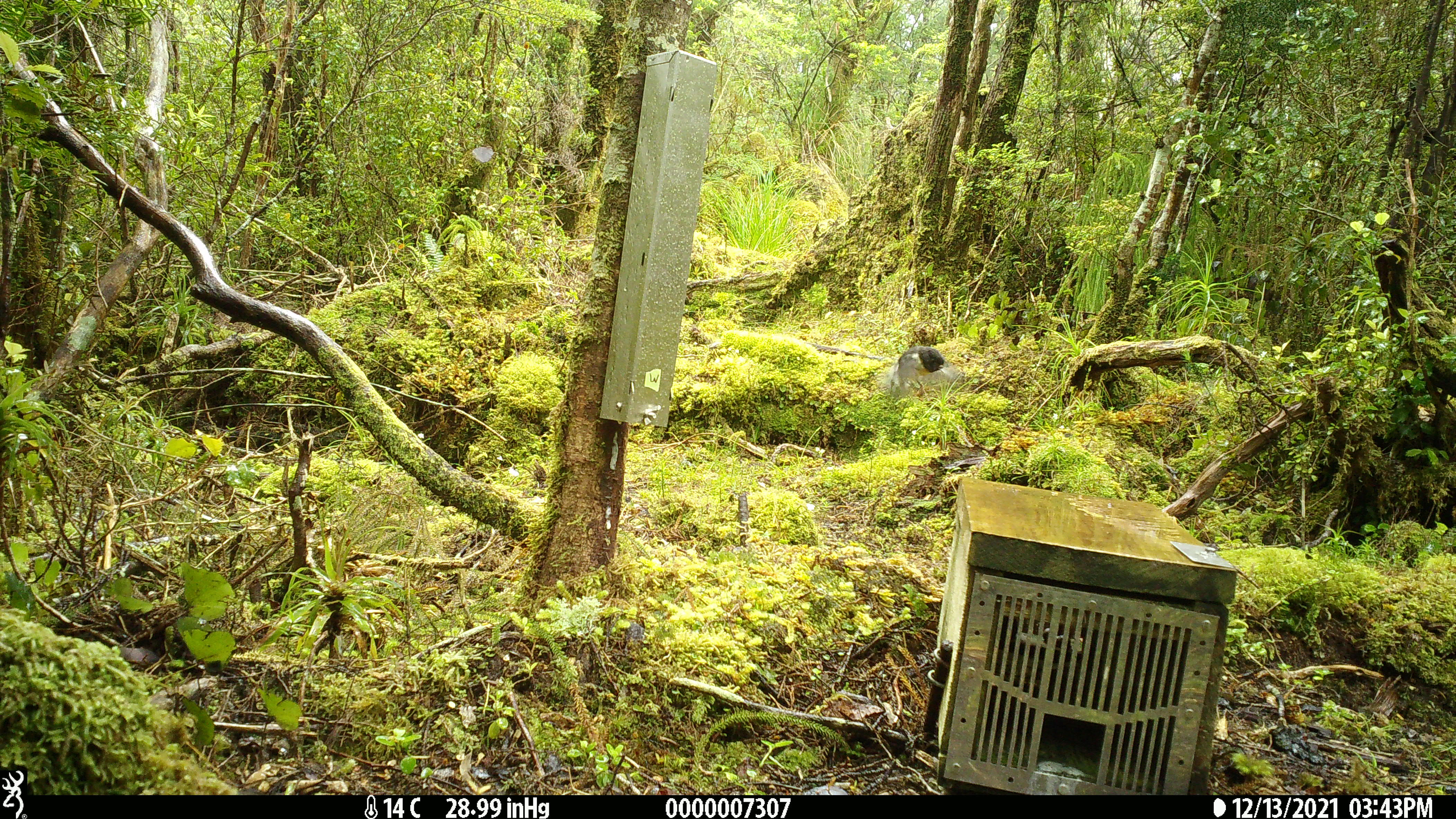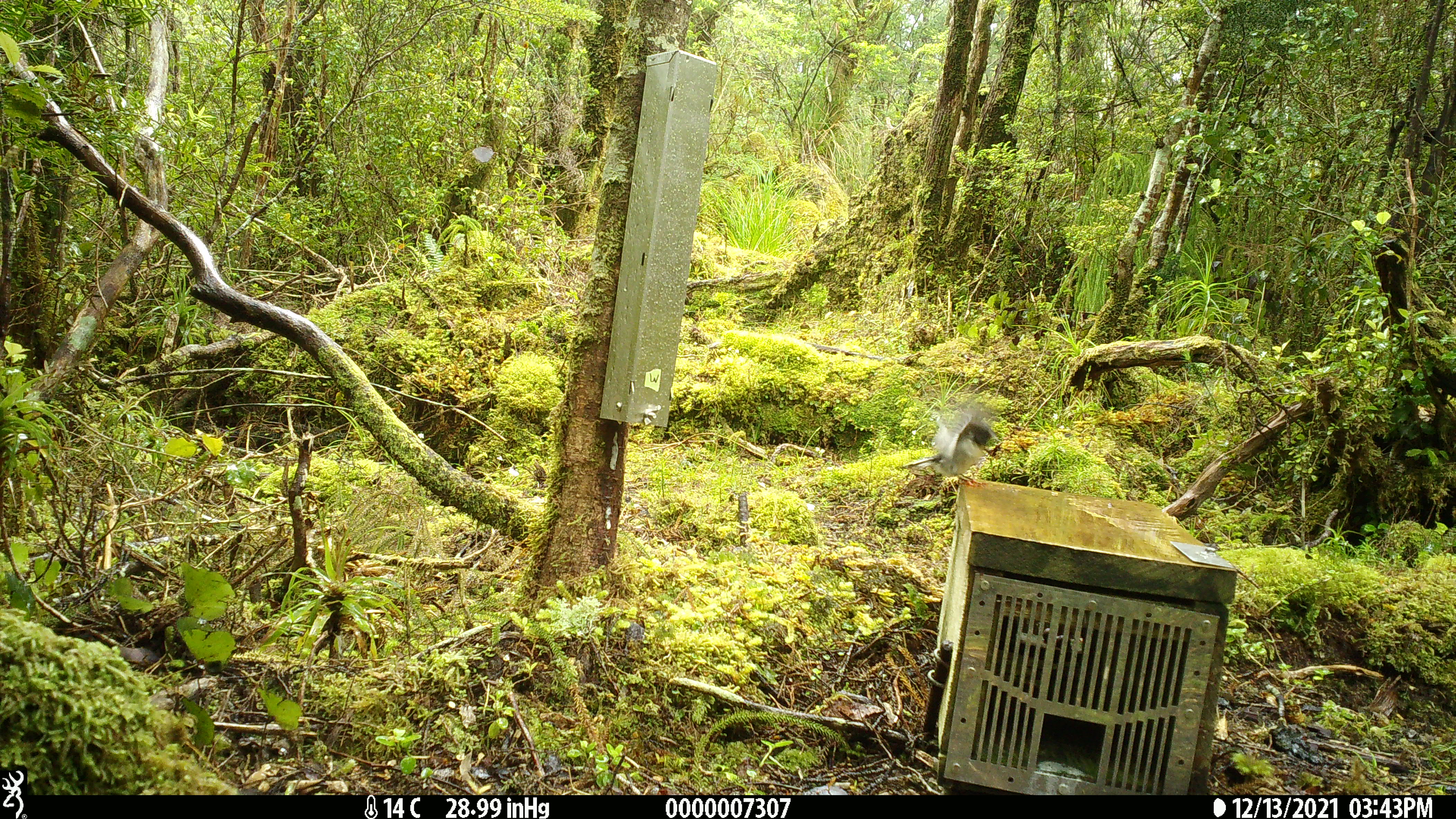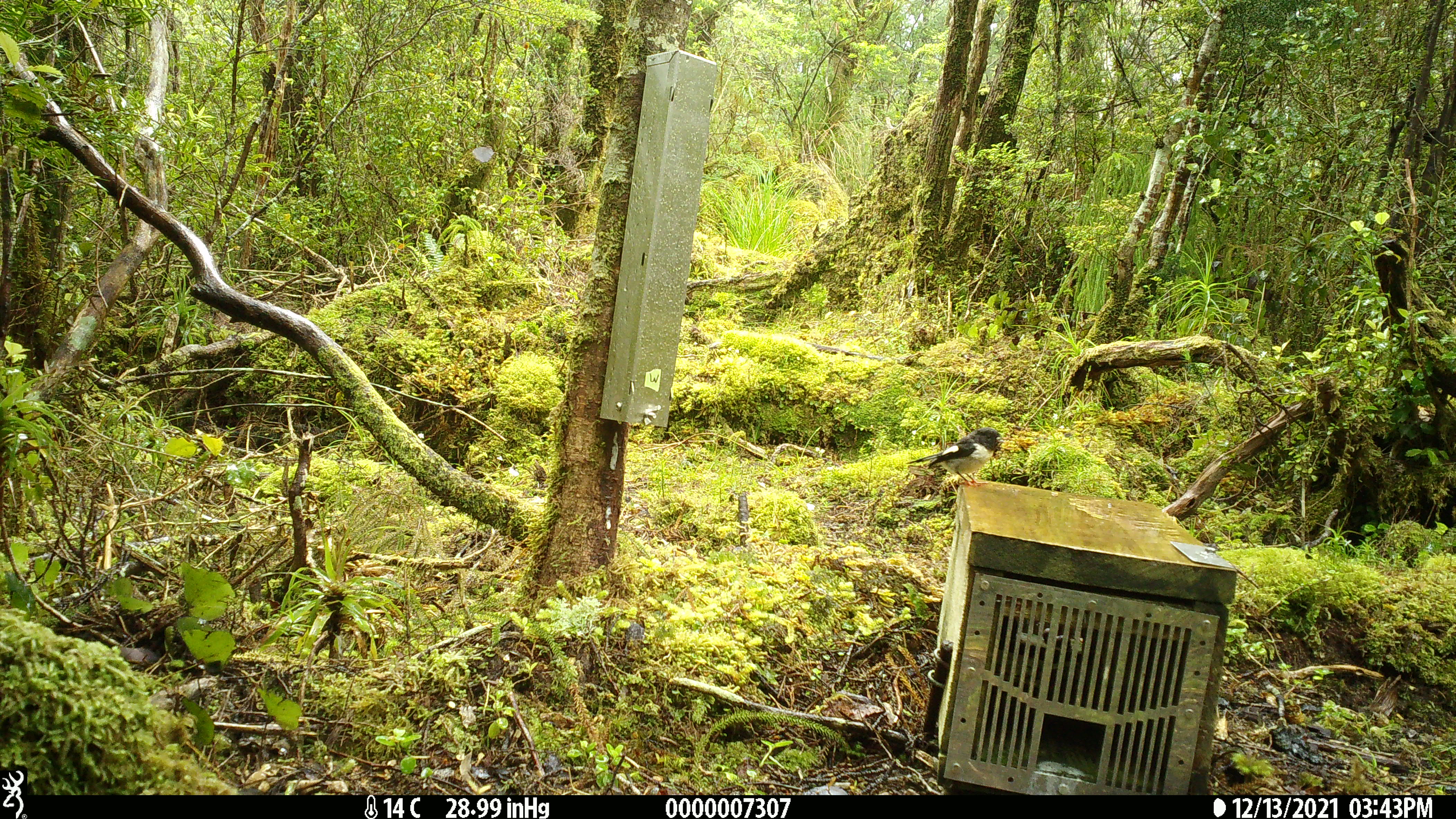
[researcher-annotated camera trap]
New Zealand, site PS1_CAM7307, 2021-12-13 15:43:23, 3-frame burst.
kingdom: Animalia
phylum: Chordata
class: Aves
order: Passeriformes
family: Petroicidae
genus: Petroica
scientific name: Petroica macrocephala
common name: tomtit